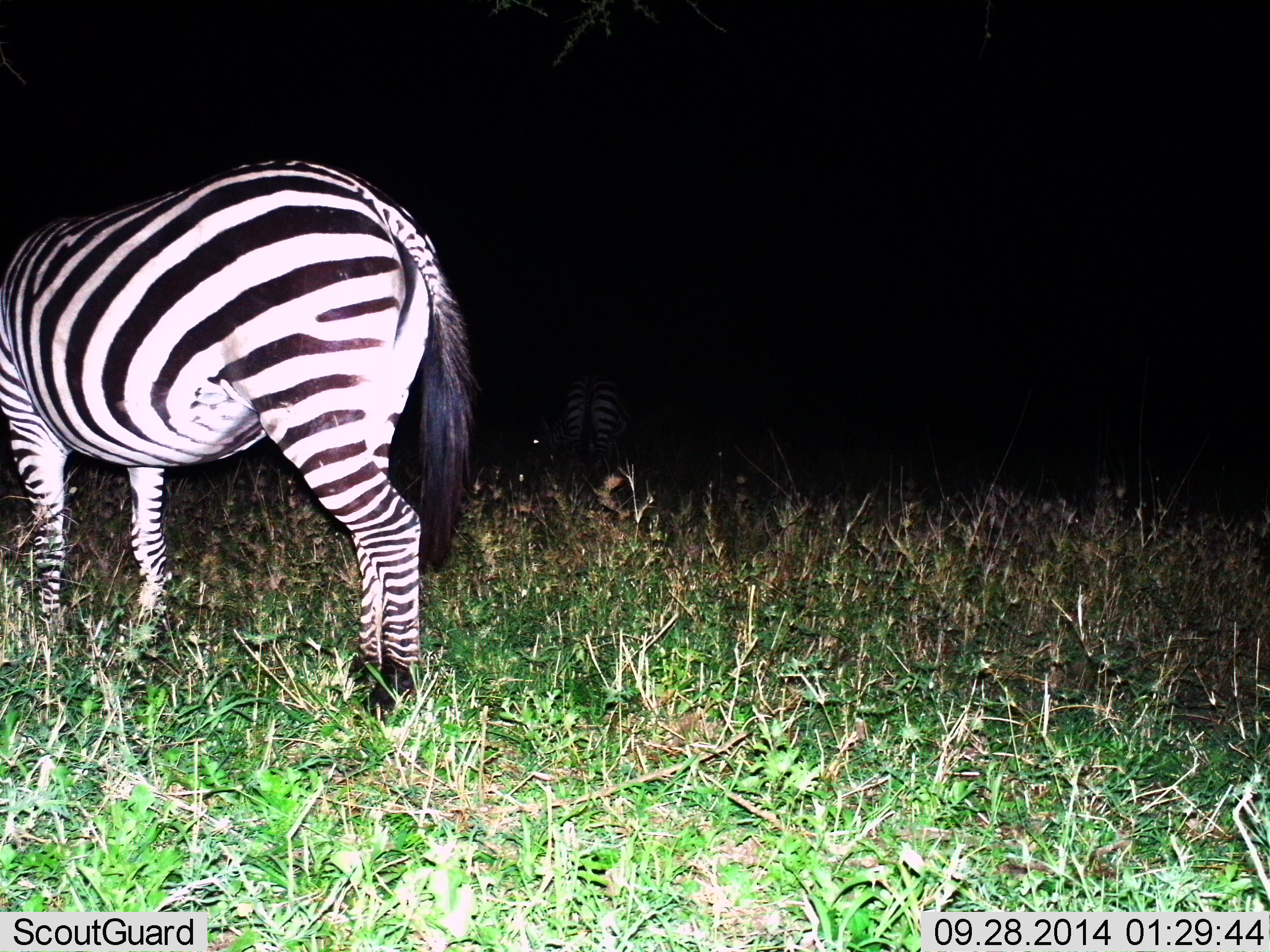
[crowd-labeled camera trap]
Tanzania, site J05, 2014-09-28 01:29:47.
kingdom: Animalia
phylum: Chordata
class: Mammalia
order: Perissodactyla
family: Equidae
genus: Equus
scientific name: Equus quagga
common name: plains zebra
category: zebra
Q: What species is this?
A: Zebra (plains zebra) (Equus quagga).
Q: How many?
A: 2.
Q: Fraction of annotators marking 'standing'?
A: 70%.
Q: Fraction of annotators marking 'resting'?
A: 10%.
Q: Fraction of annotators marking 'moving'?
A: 0%.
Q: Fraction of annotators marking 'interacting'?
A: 0%.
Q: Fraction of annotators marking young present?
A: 0%.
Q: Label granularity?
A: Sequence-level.